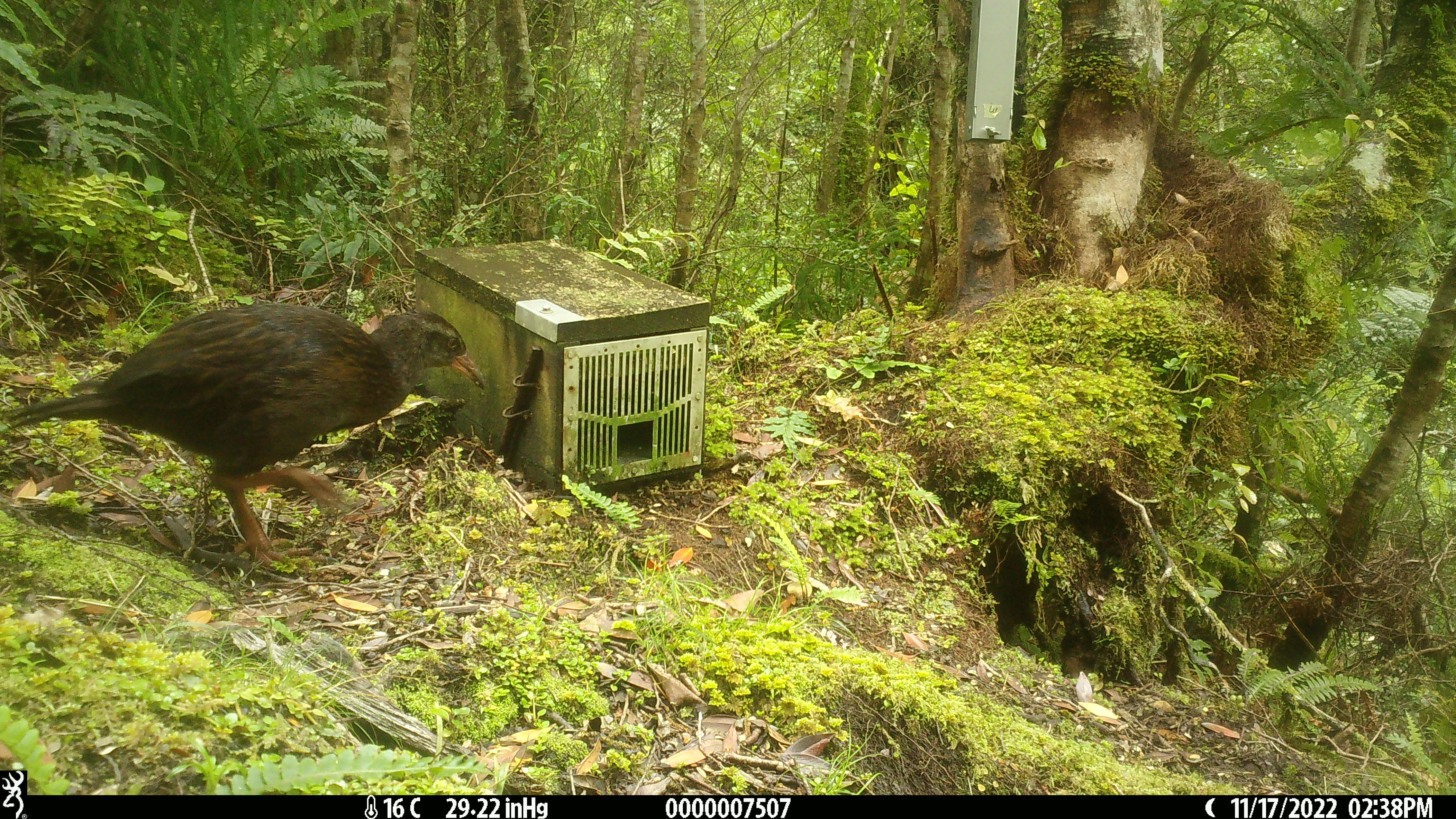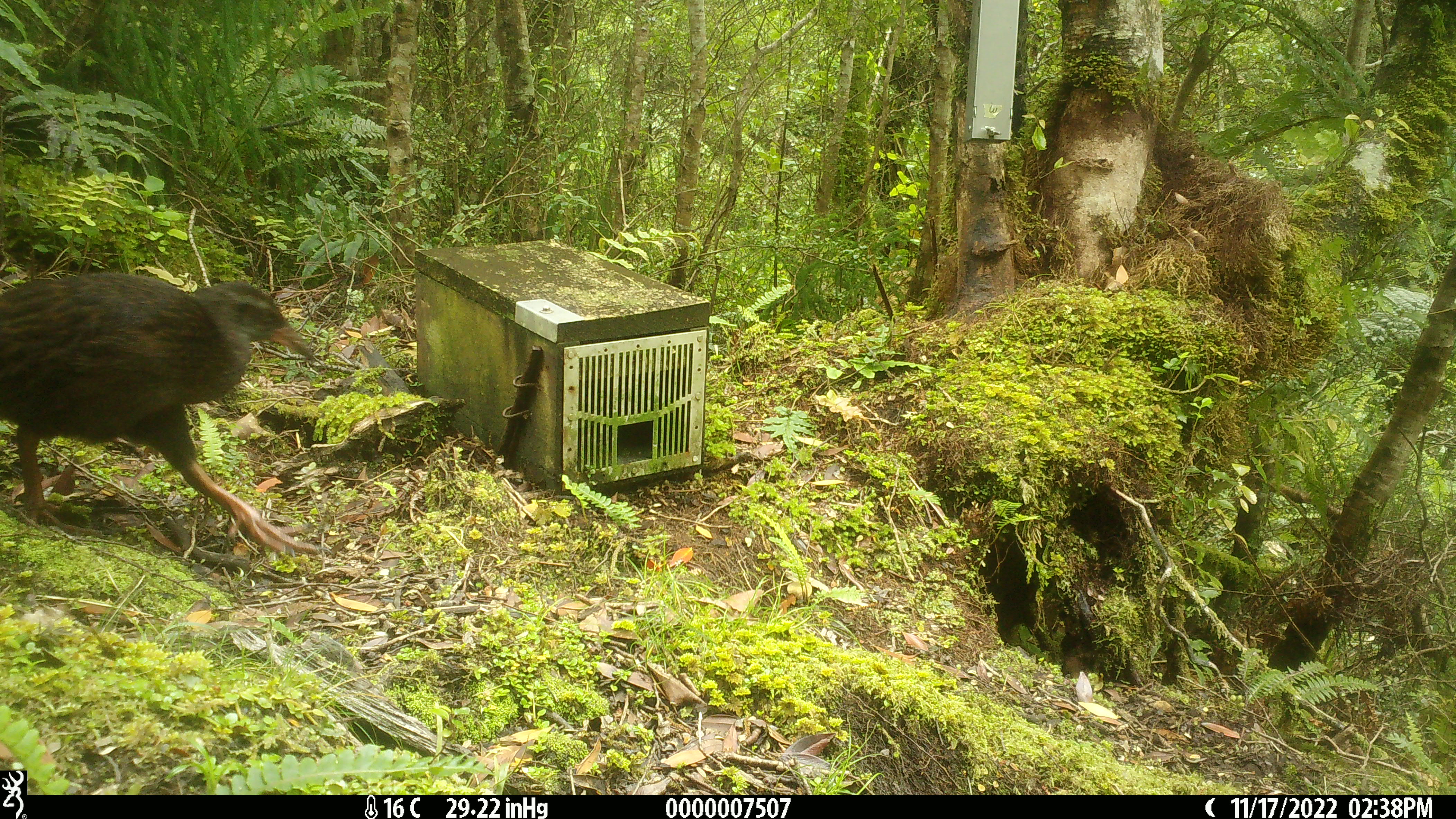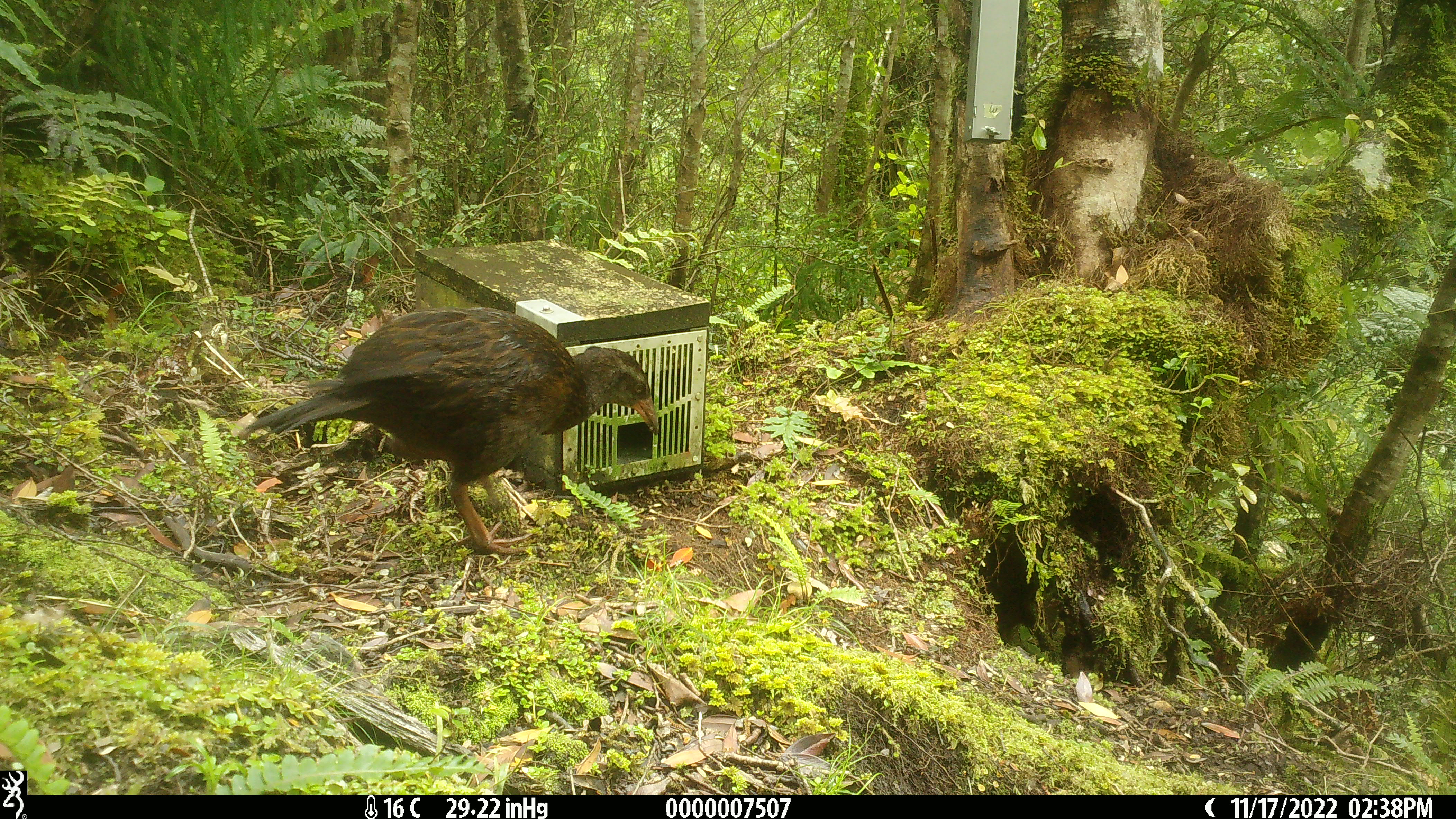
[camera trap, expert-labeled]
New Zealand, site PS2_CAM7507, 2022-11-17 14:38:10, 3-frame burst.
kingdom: Animalia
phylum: Chordata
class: Aves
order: Gruiformes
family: Rallidae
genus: Gallirallus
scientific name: Gallirallus australis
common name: weka